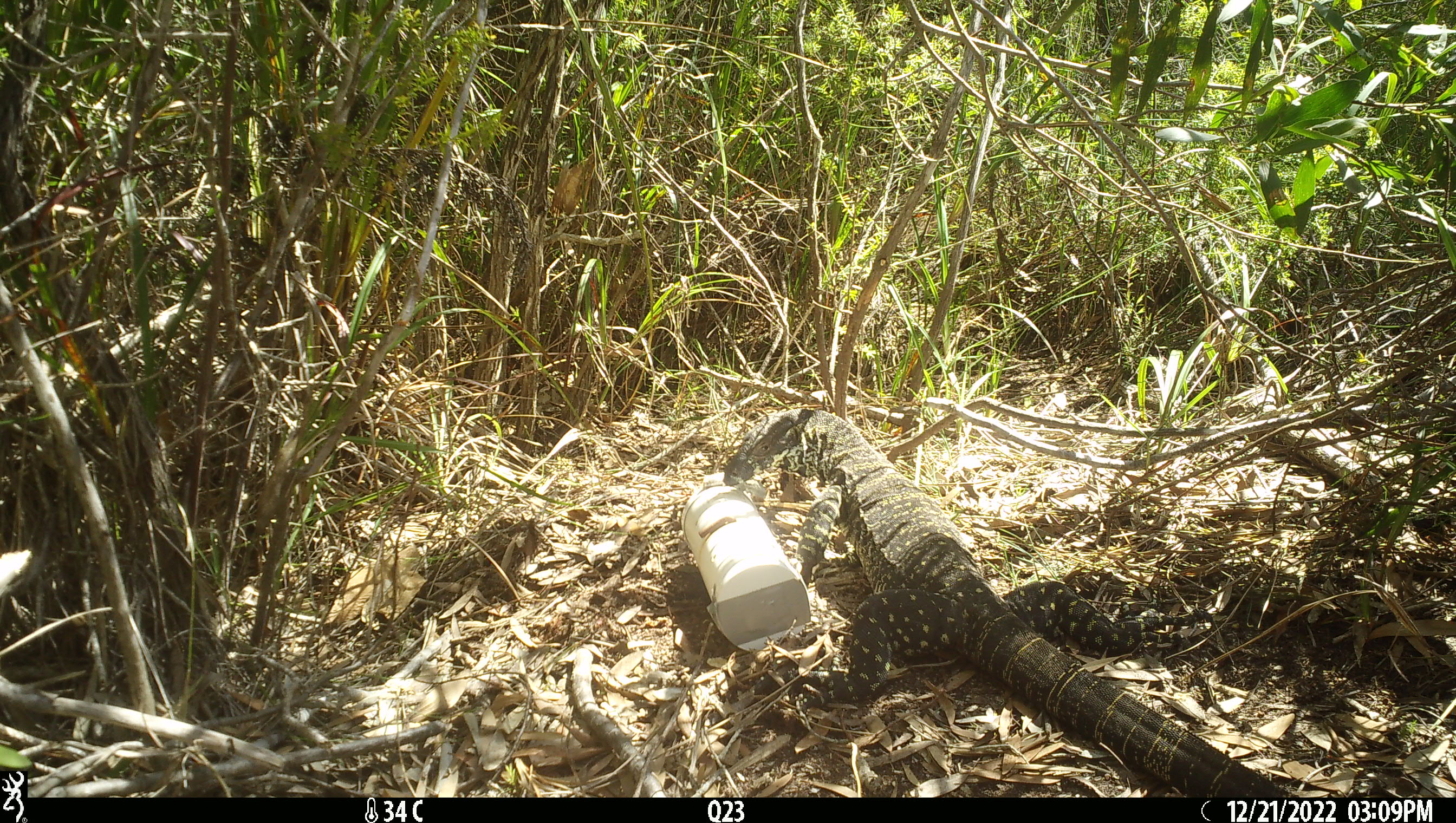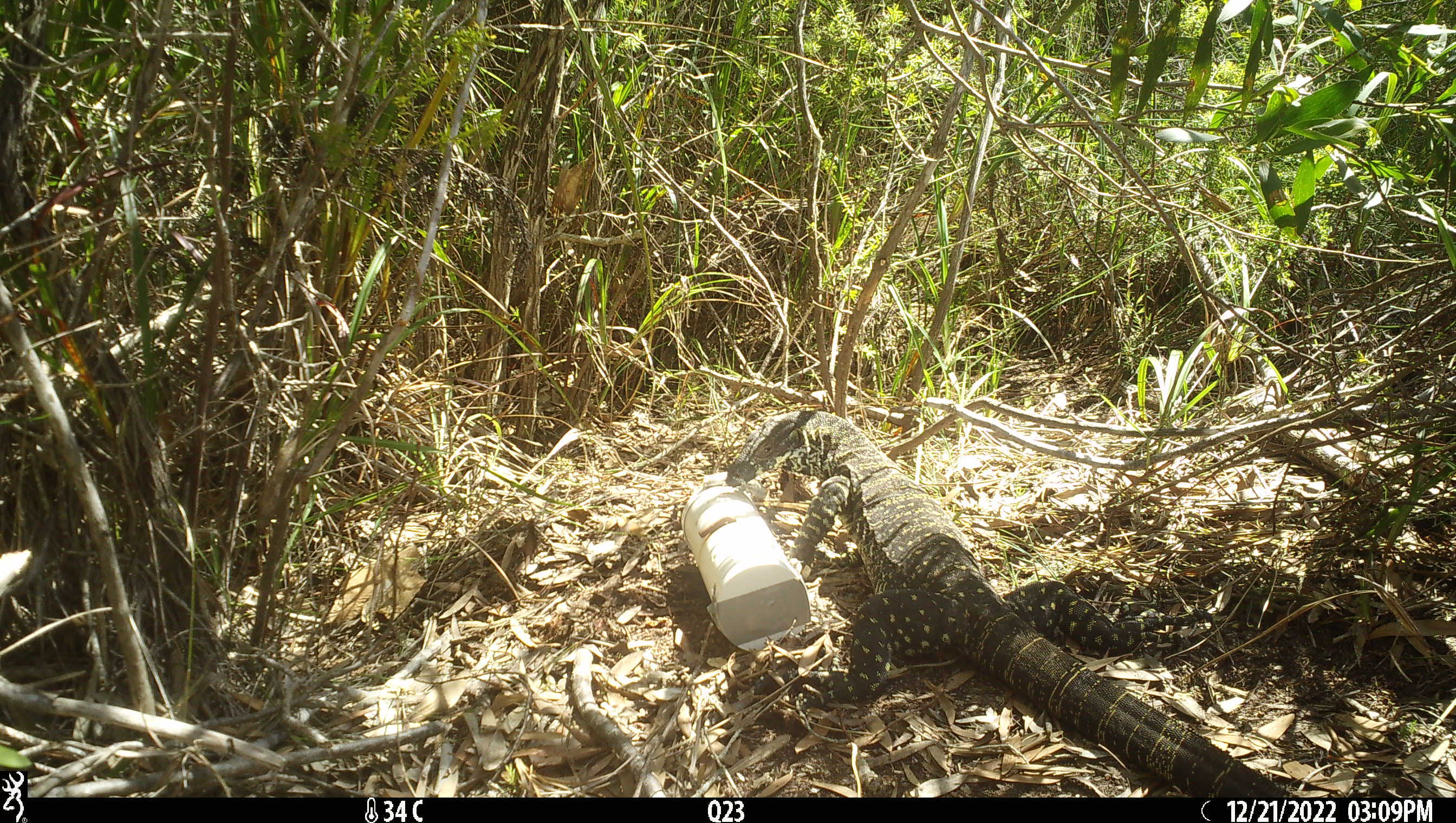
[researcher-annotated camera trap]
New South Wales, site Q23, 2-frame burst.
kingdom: Animalia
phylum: Chordata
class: Reptilia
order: Squamata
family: Varanidae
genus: Varanus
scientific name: Varanus varius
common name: lace monitor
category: goanna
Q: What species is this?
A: Goanna (lace monitor) (Varanus varius).